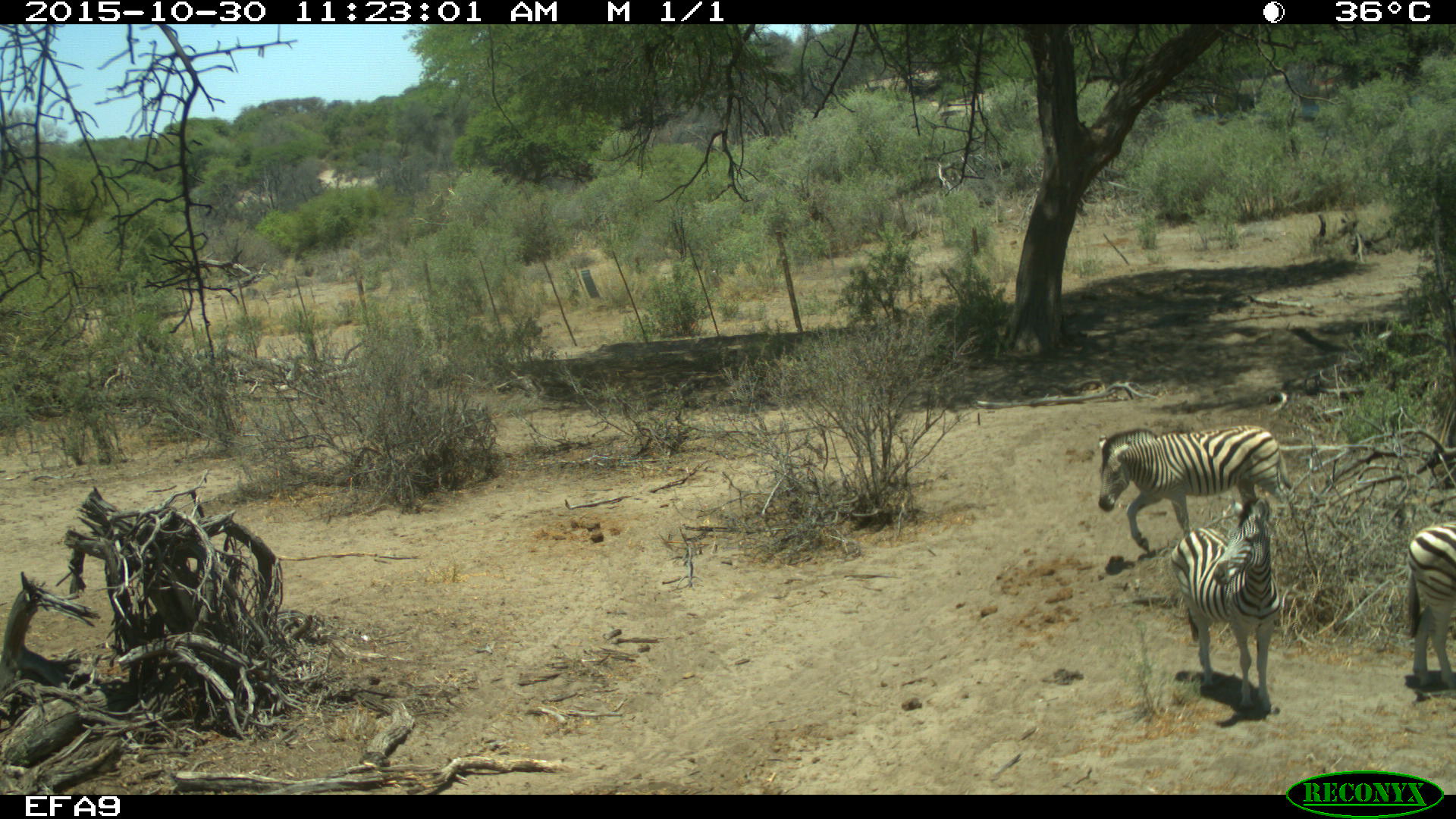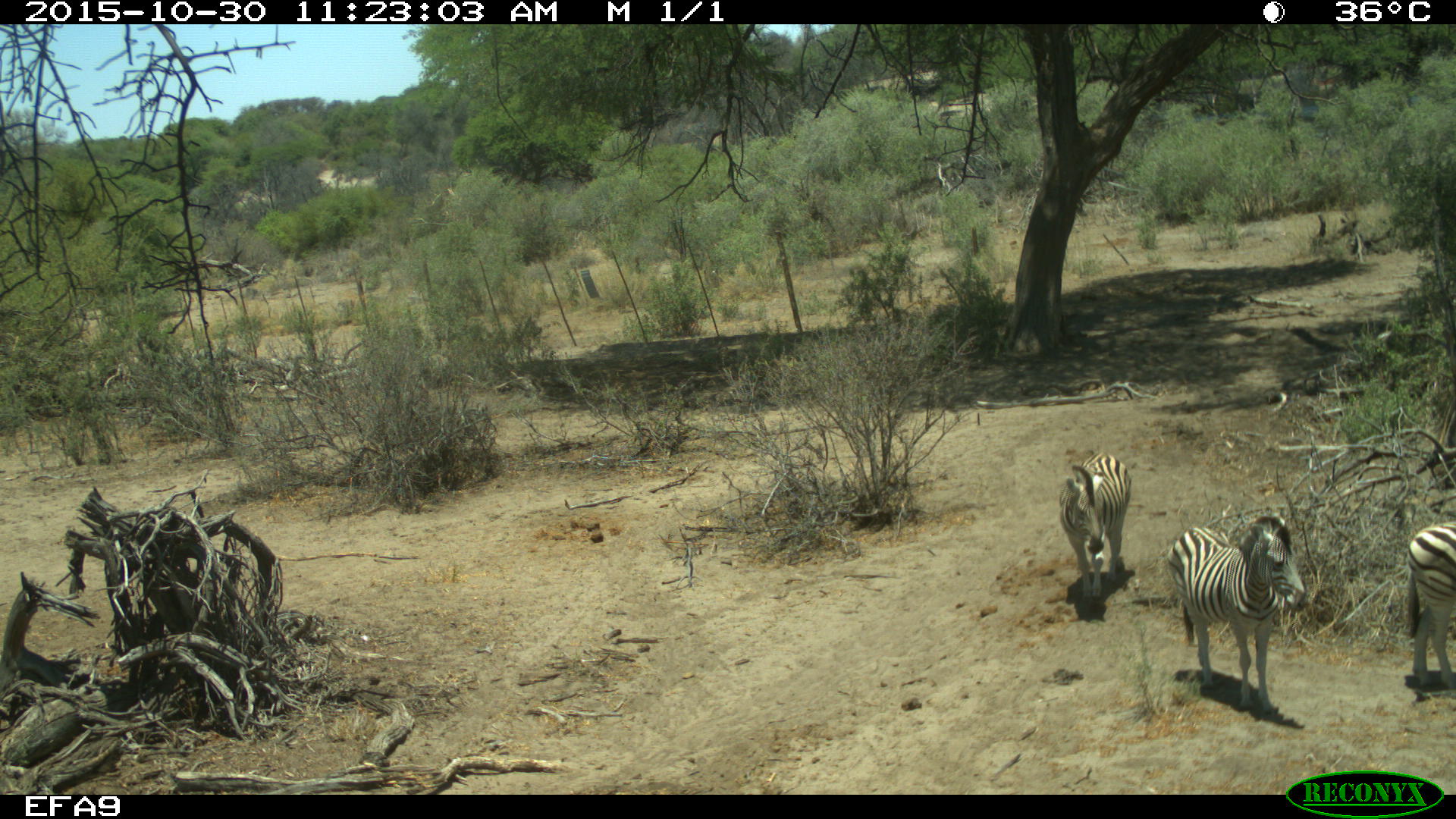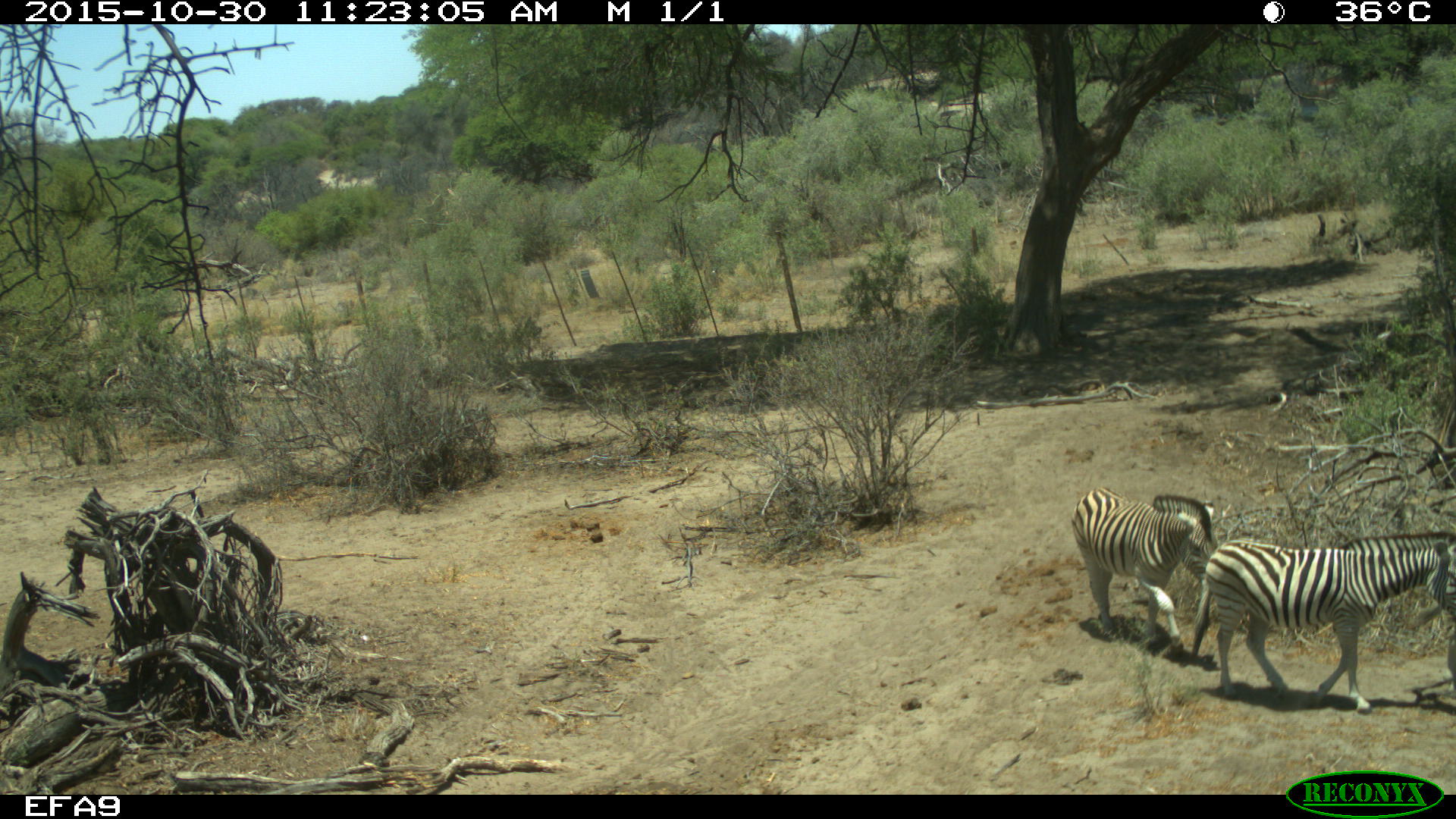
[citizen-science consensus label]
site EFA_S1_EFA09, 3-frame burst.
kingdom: Animalia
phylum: Chordata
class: Mammalia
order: Perissodactyla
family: Equidae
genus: Equus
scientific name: Equus quagga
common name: plains zebra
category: zebraplains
Zebraplains (plains zebra) (Equus quagga), count 3. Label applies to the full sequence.